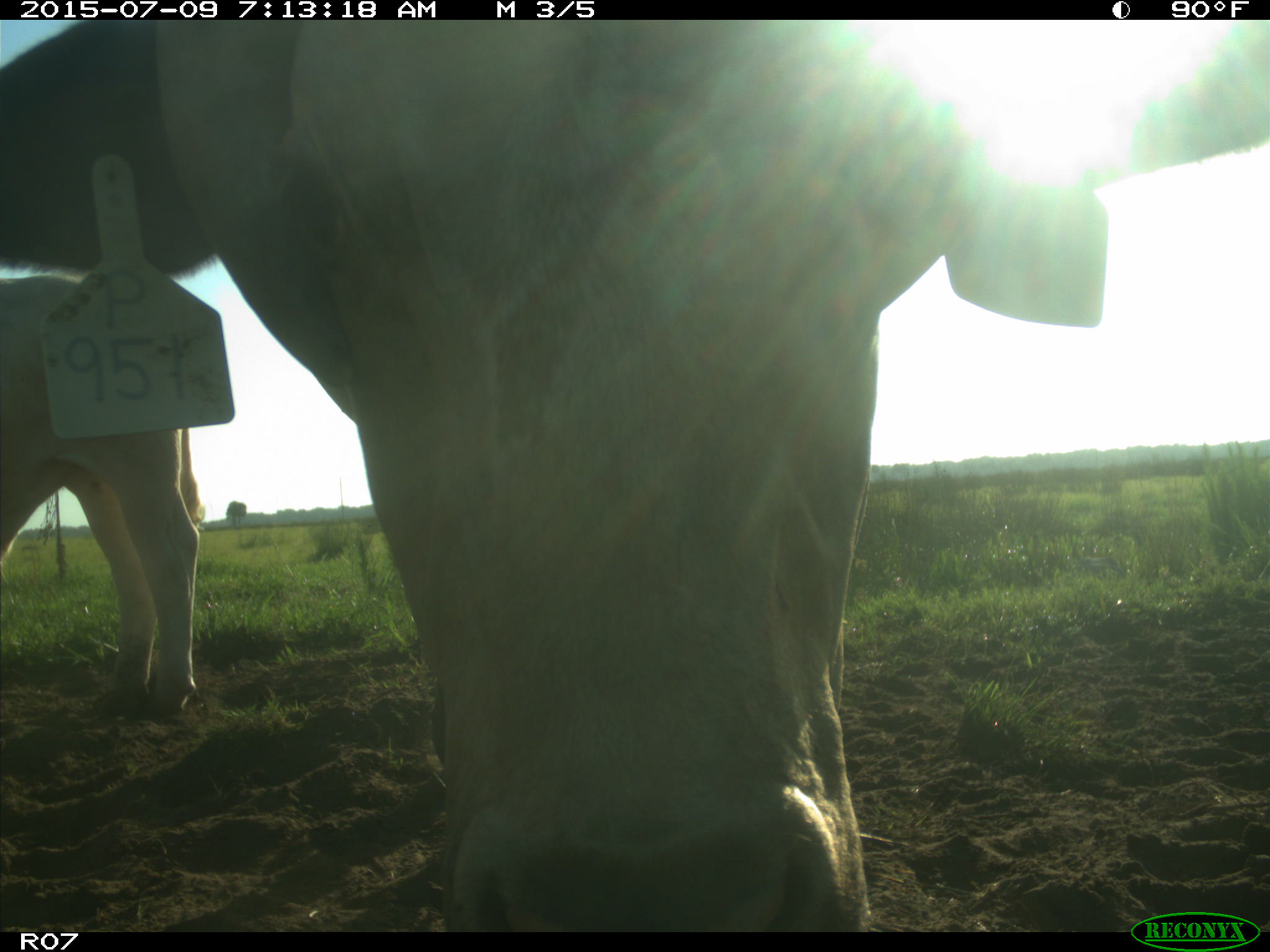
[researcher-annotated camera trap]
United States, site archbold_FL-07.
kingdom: Animalia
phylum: Chordata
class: Mammalia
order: Artiodactyla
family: Bovidae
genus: Bos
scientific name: Bos taurus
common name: domestic cow